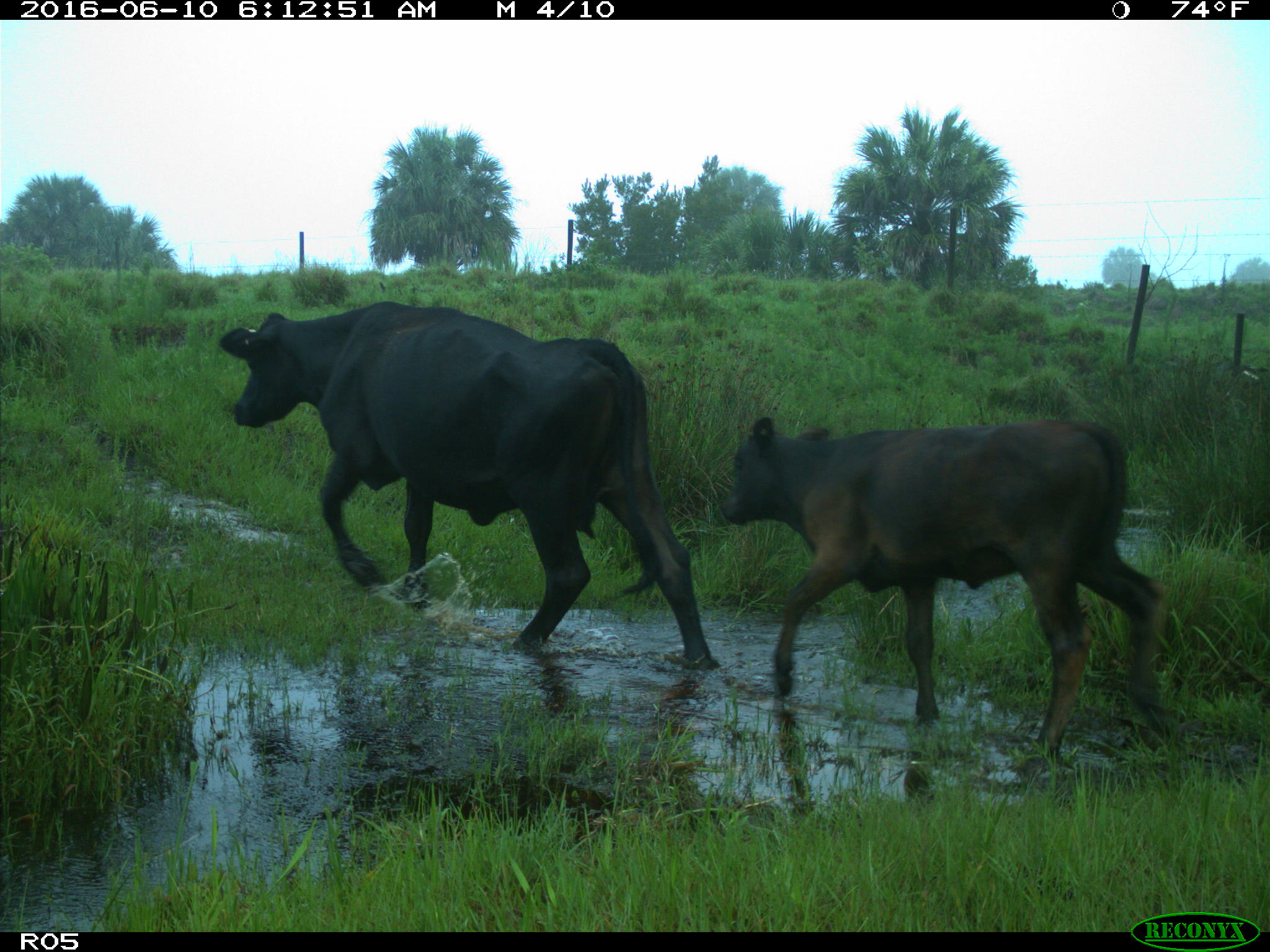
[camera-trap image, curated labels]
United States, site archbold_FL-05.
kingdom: Animalia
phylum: Chordata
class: Mammalia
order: Artiodactyla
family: Bovidae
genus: Bos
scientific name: Bos taurus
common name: domestic cow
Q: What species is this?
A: Bos taurus (domestic cow).